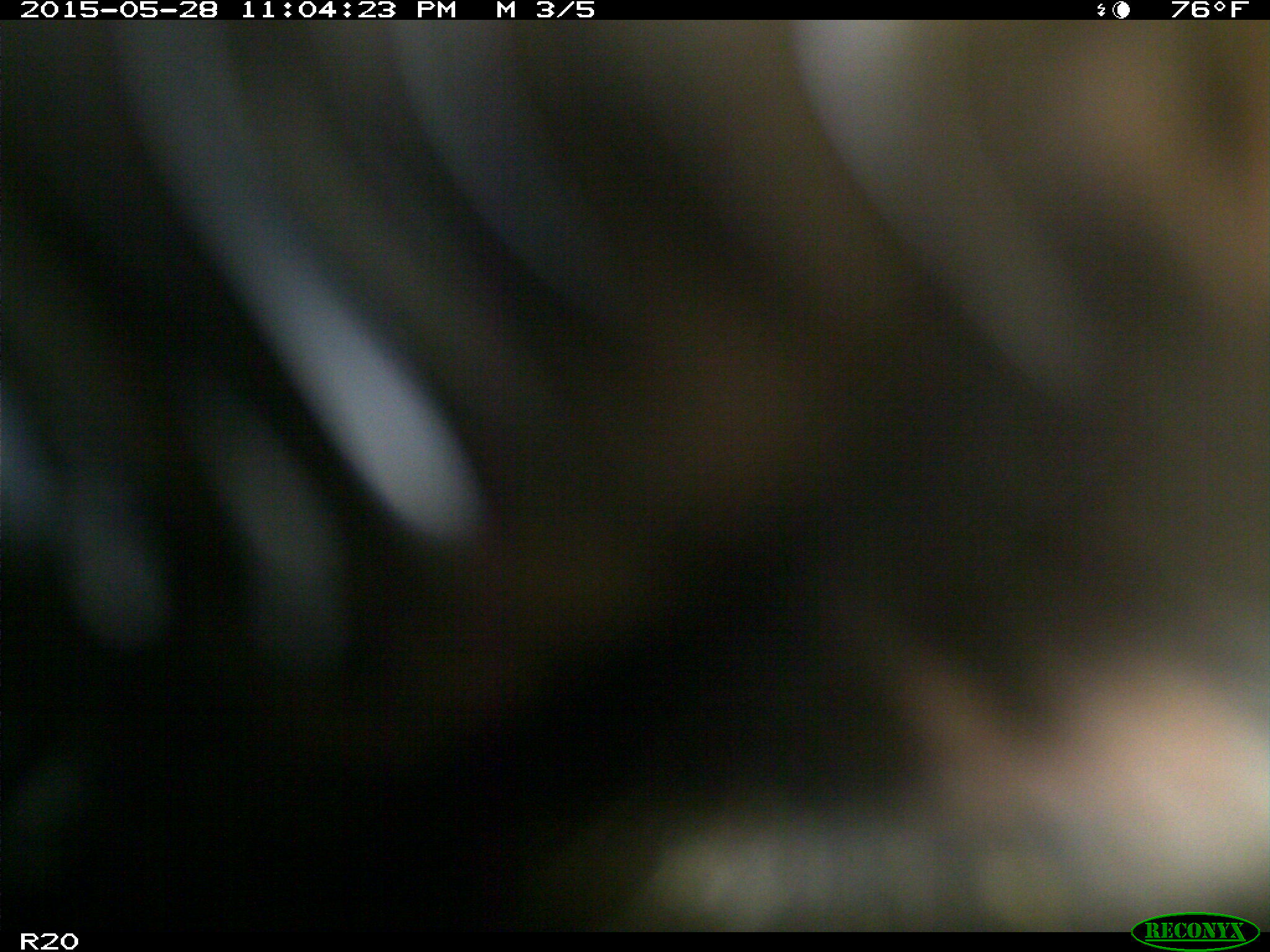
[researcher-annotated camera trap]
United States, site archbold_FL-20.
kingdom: Animalia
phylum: Chordata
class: Mammalia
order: Artiodactyla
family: Bovidae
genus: Bos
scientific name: Bos taurus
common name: domestic cow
Bos taurus (domestic cow).